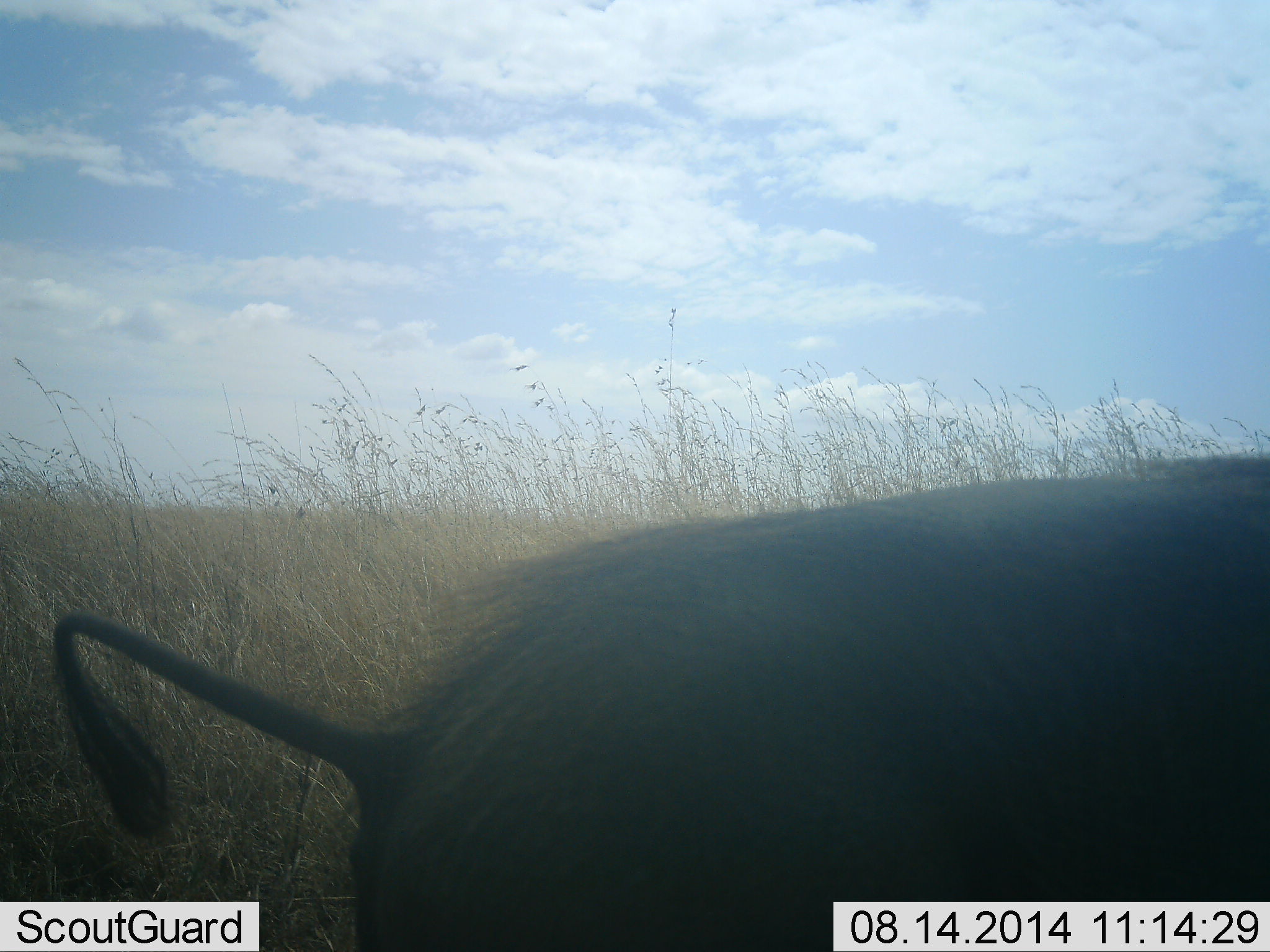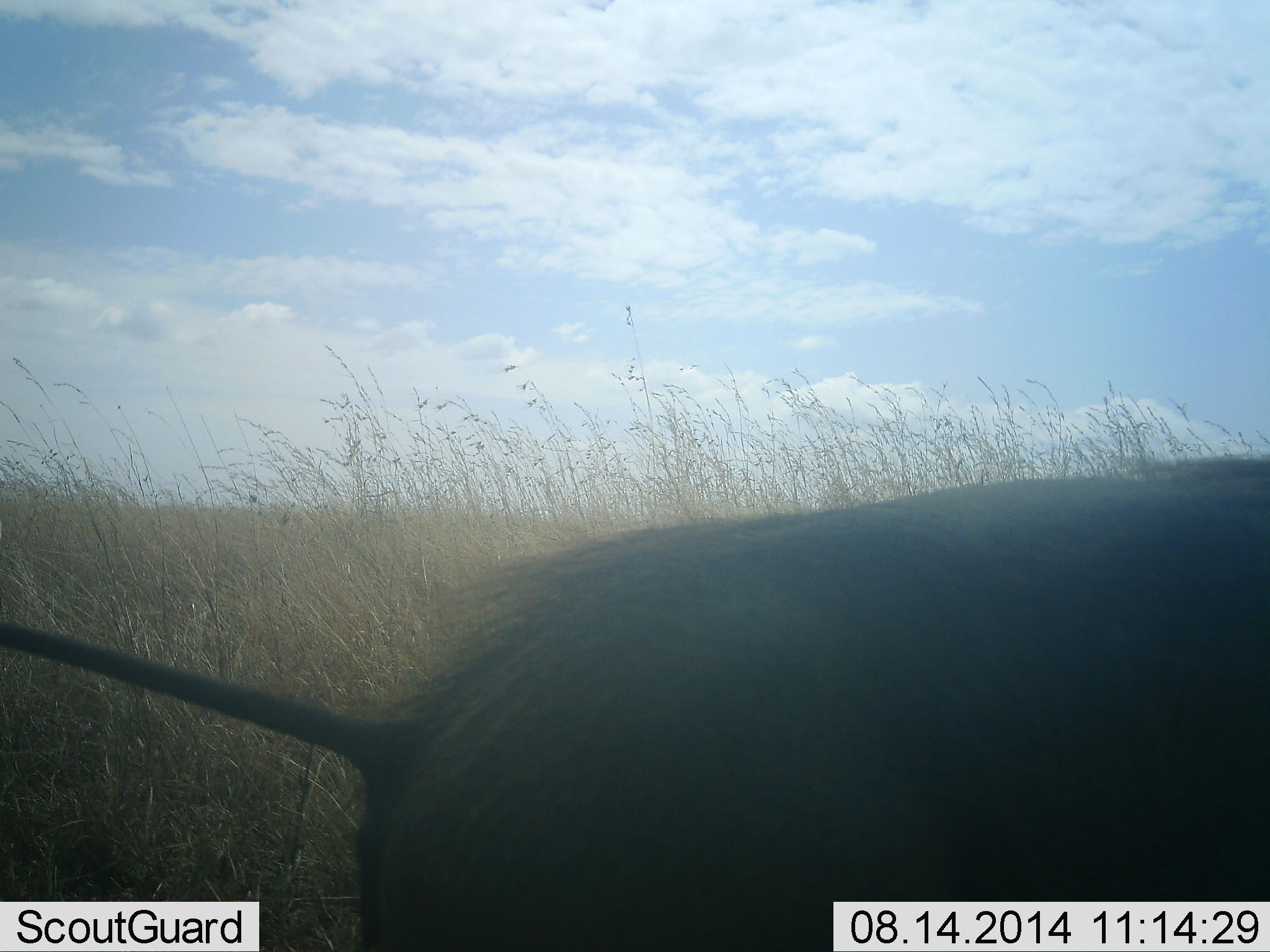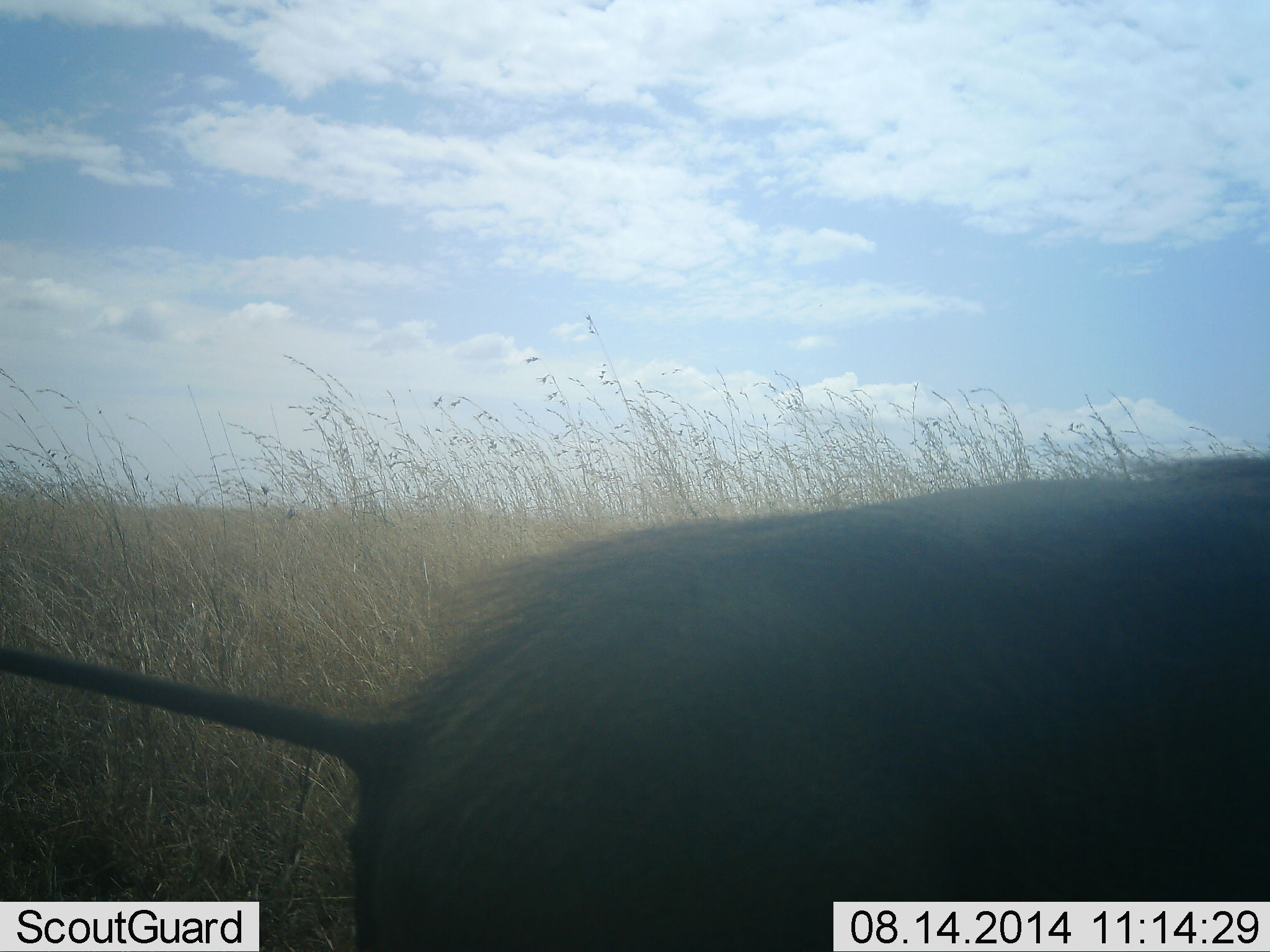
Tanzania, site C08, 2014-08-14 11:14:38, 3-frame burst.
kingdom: Animalia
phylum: Chordata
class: Mammalia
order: Artiodactyla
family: Suidae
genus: Phacochoerus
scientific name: Phacochoerus africanus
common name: warthog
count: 1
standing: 90%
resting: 0%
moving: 10%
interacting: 0%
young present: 0%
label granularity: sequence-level